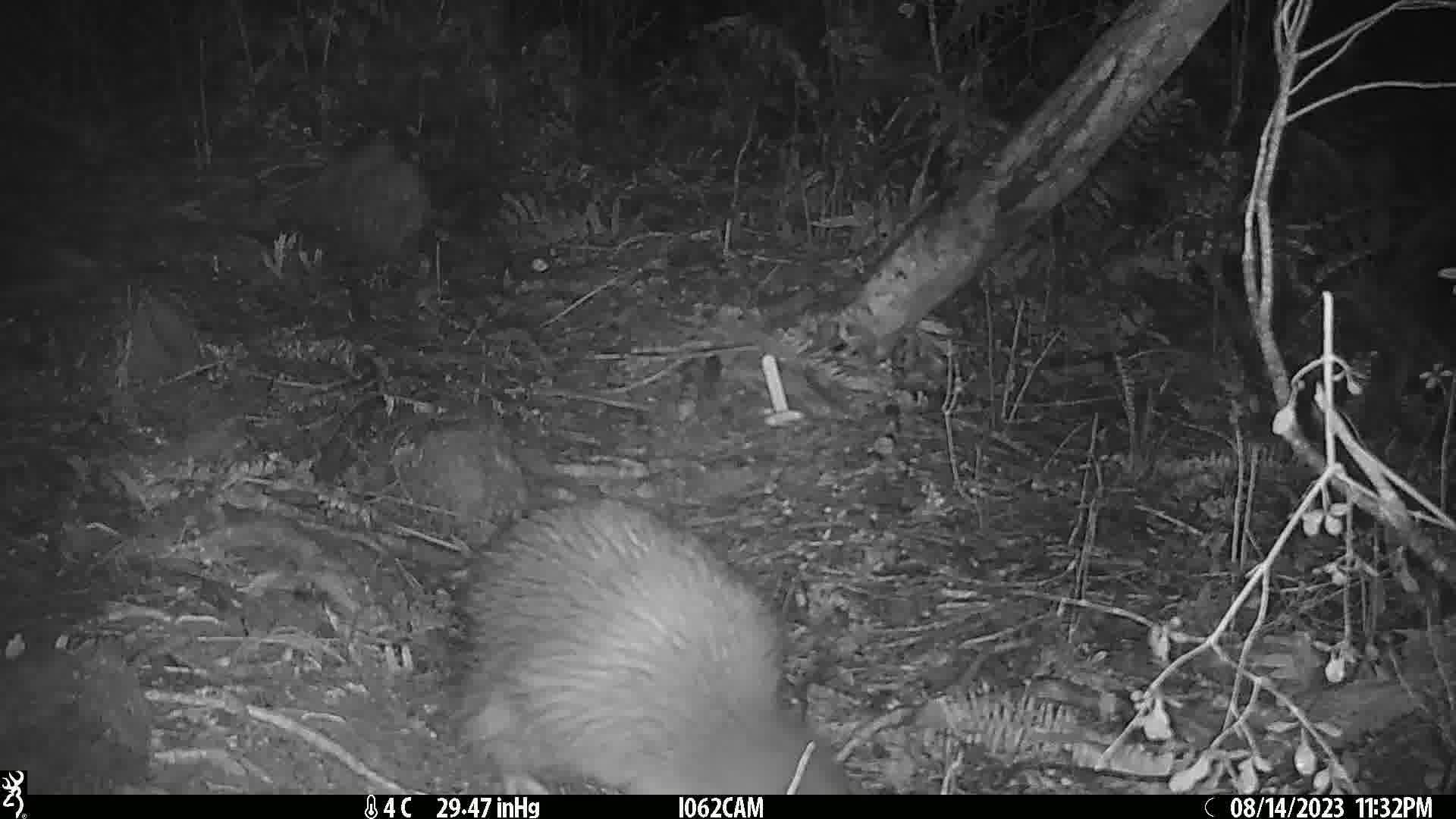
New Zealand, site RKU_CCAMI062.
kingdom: Animalia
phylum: Chordata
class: Aves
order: Apterygiformes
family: Apterygidae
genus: Apteryx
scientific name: Apteryx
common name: kiwi